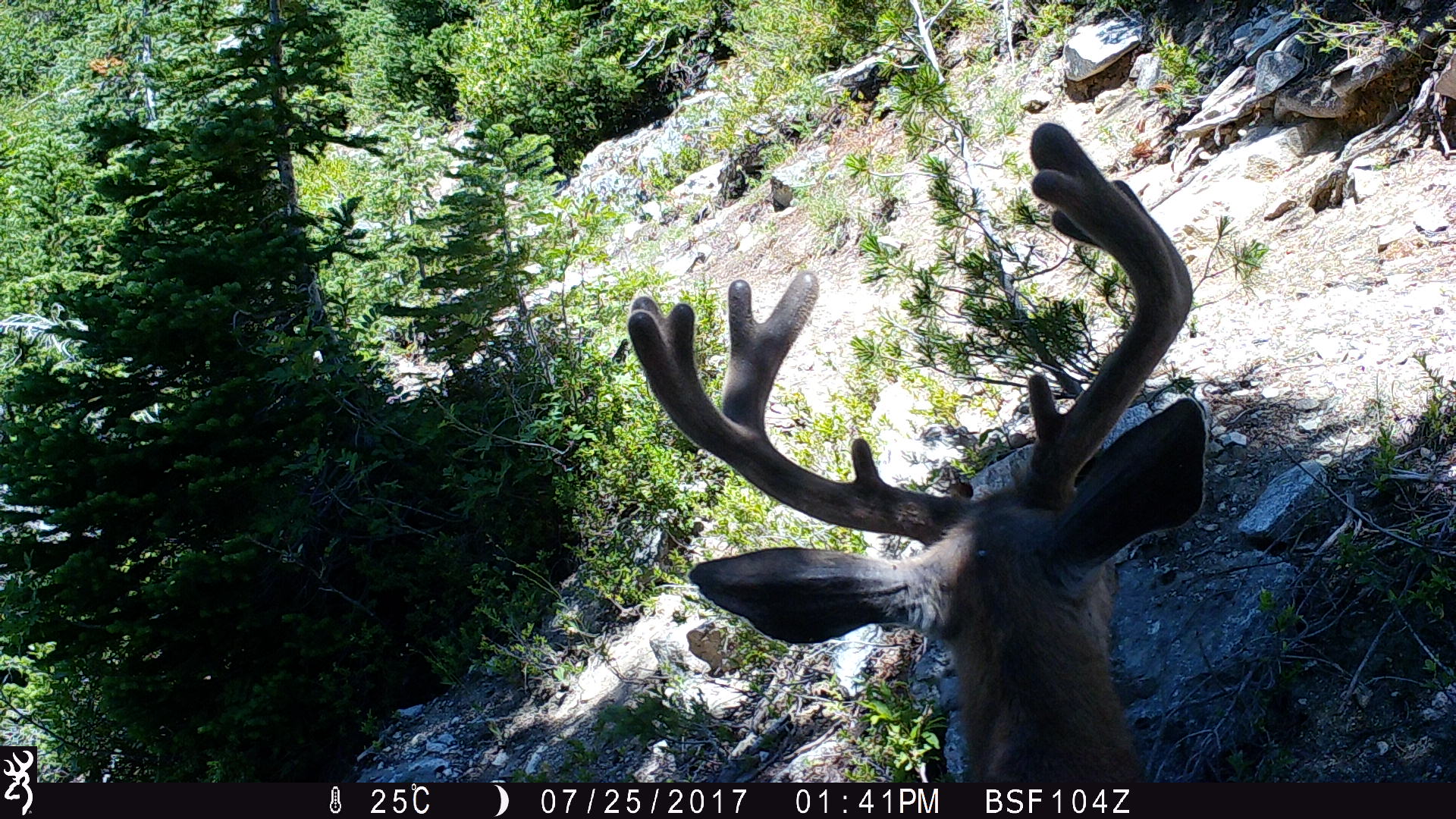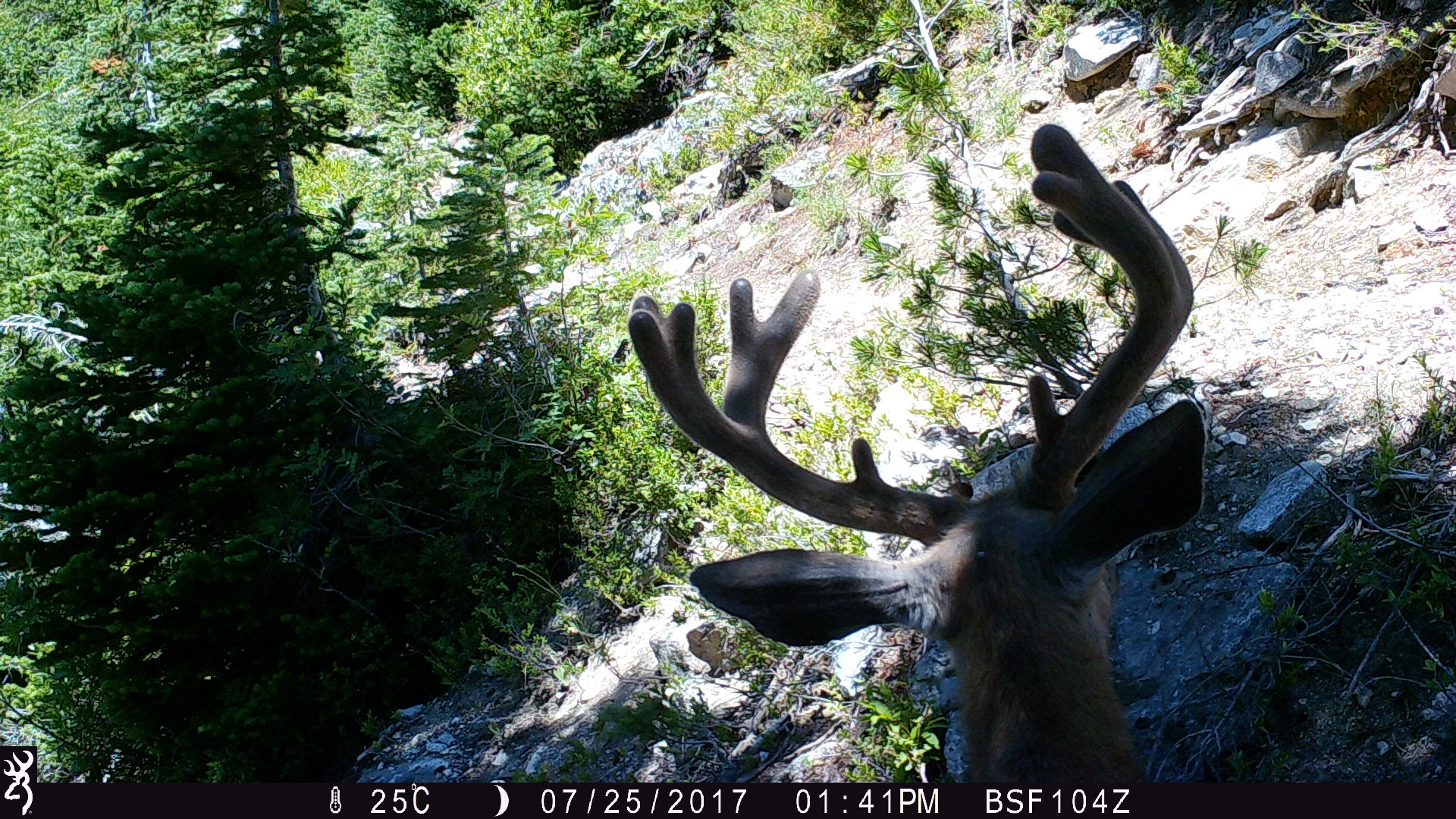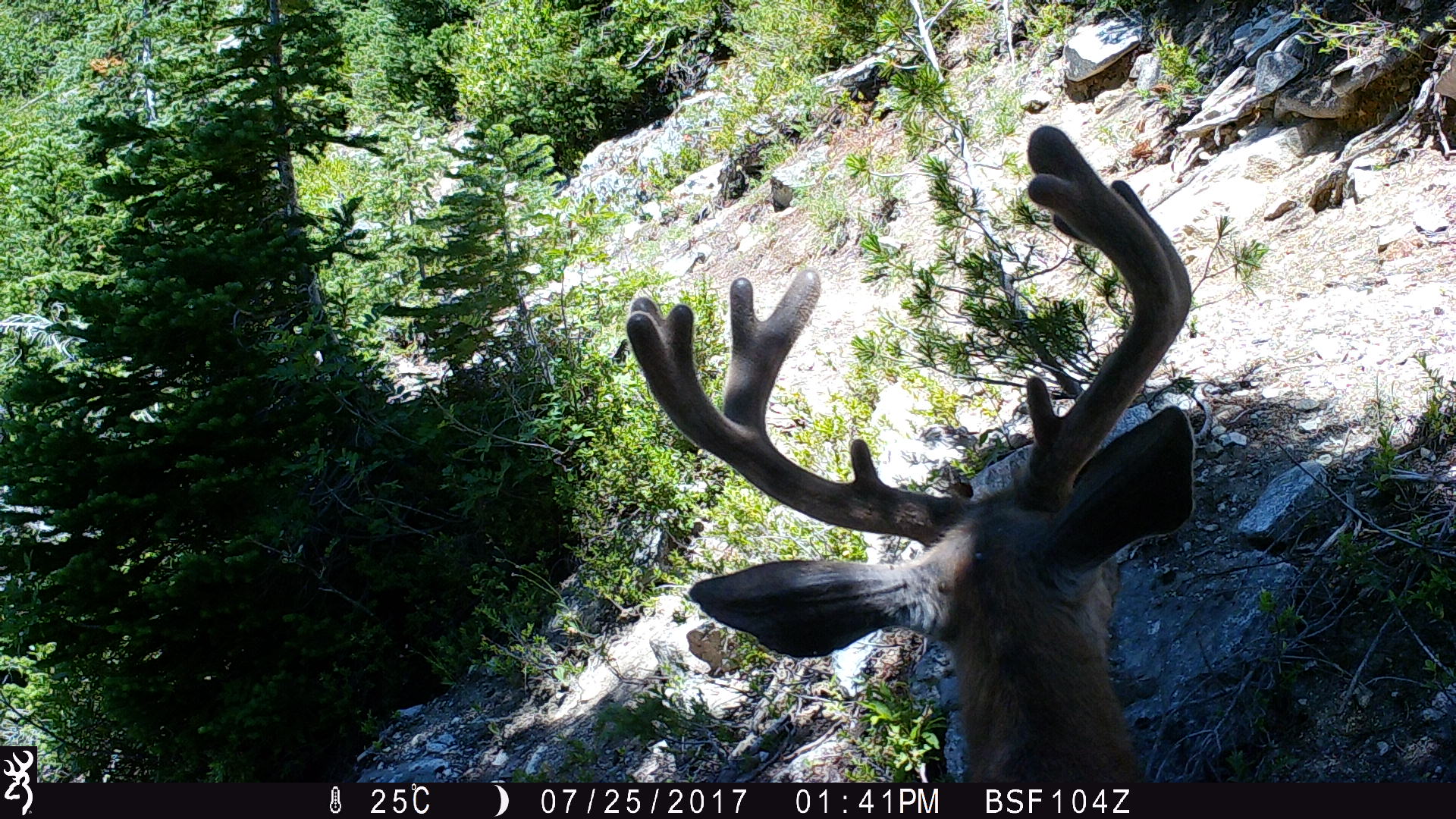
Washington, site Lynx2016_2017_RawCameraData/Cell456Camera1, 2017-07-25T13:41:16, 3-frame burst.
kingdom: Animalia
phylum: Chordata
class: Mammalia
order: Artiodactyla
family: Cervidae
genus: Odocoileus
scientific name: Odocoileus hemionus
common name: mule deer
Odocoileus hemionus (mule deer). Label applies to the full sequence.